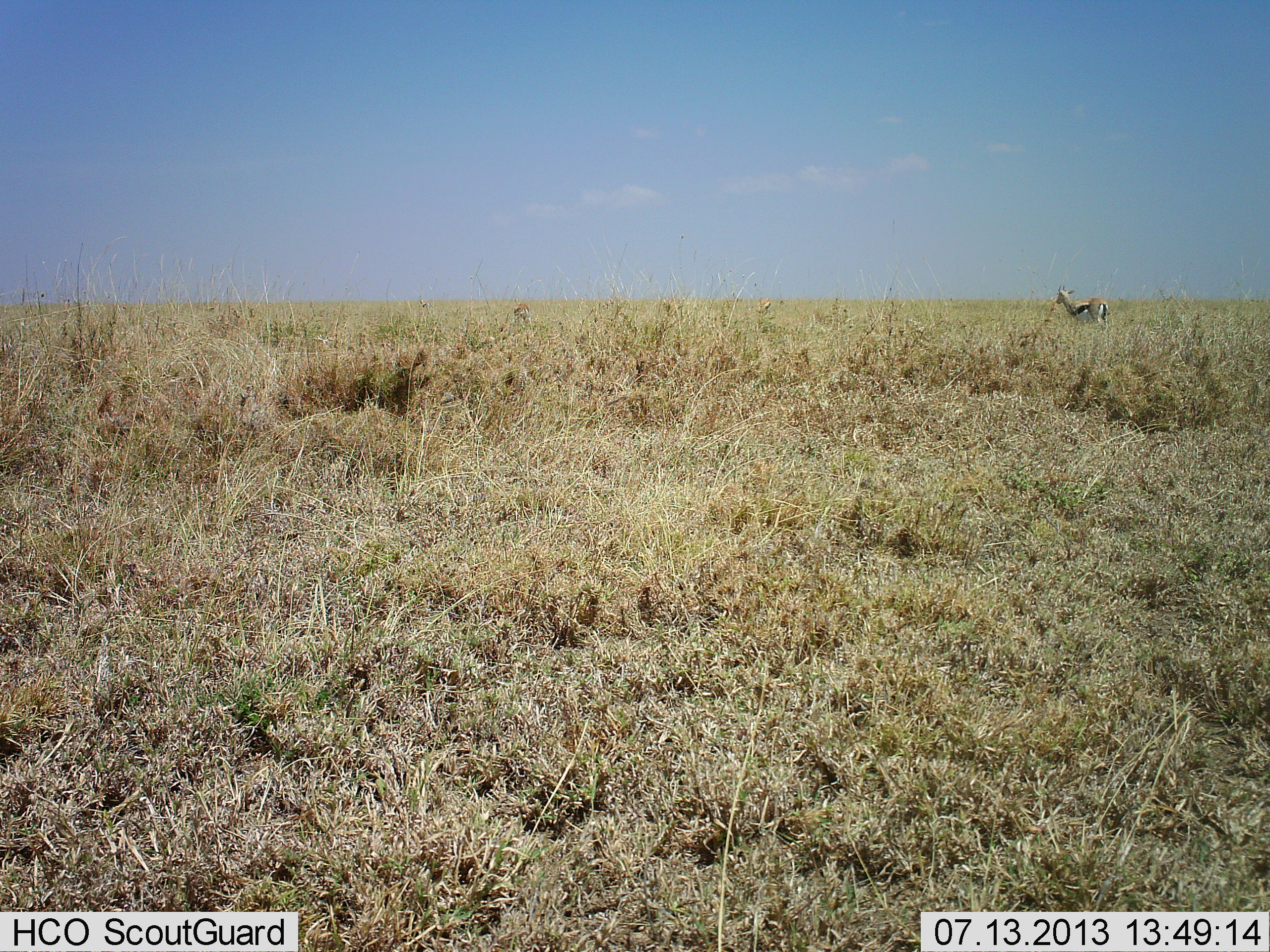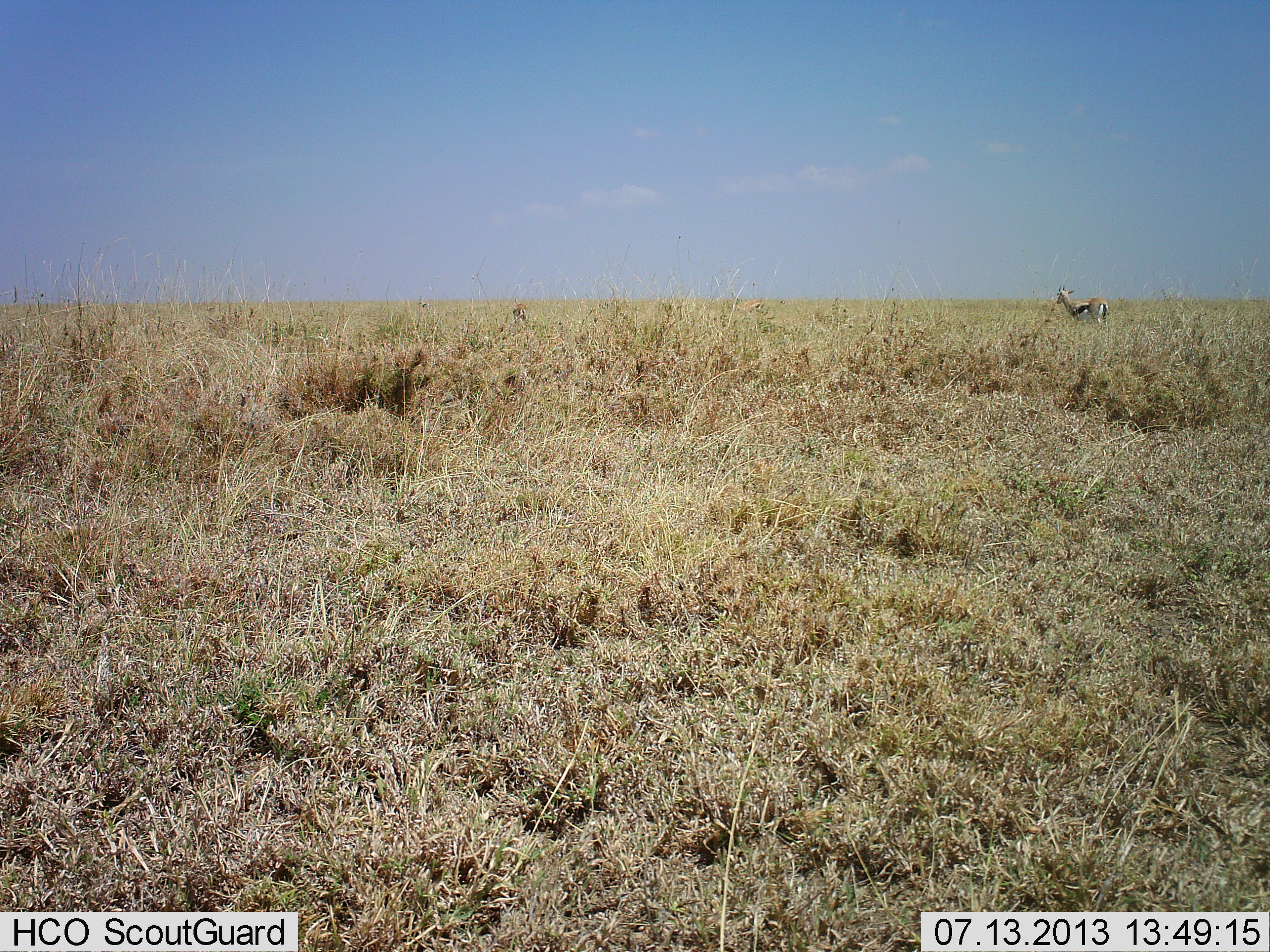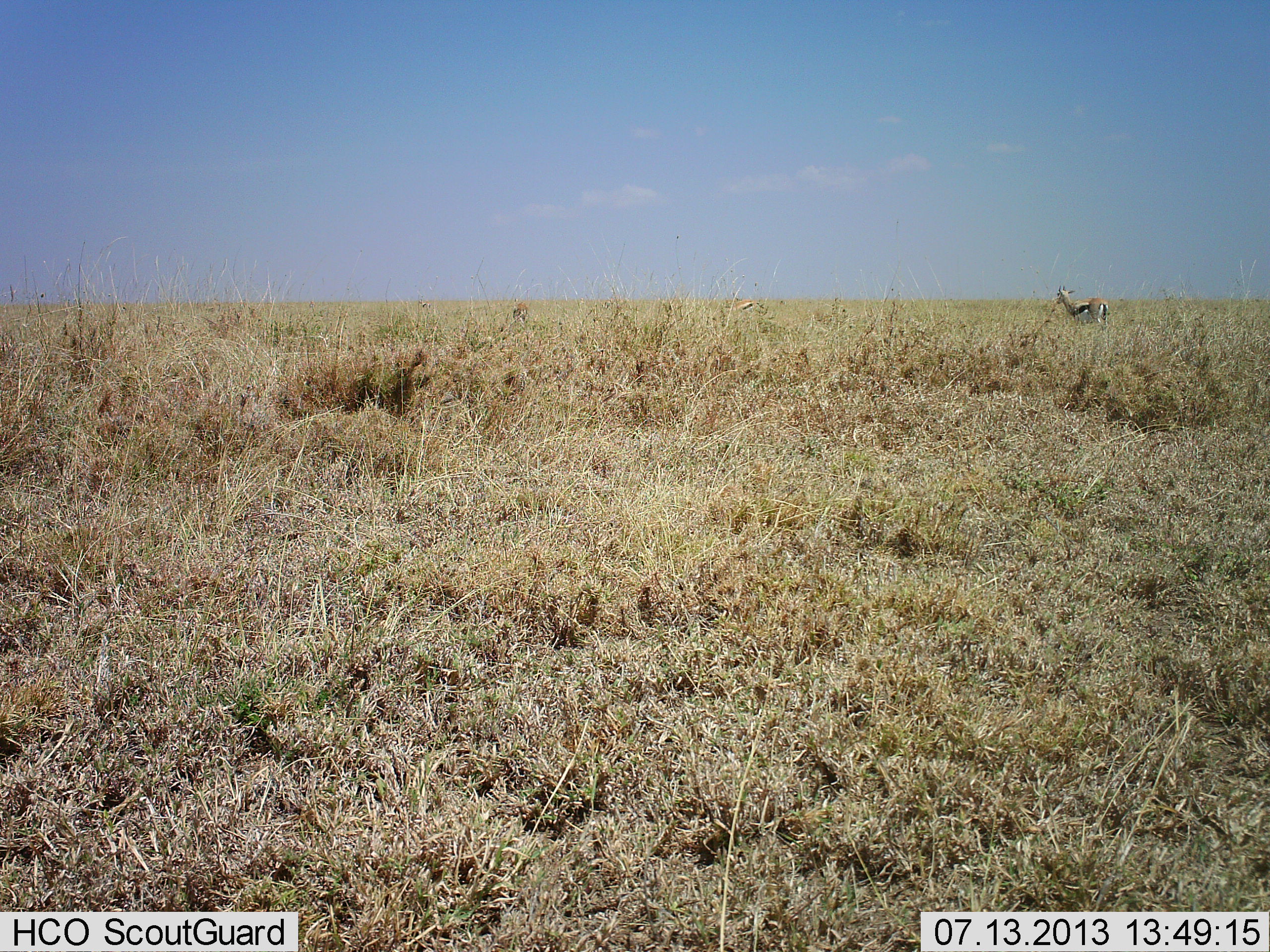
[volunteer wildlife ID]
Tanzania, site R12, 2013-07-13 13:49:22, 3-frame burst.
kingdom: Animalia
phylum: Chordata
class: Mammalia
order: Artiodactyla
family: Bovidae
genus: Eudorcas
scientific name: Eudorcas thomsonii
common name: thomson's gazelle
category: gazellethomsons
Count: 1.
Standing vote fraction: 97%.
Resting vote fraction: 3%.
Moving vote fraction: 7%.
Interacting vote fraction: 0%.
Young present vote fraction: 0%.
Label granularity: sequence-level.